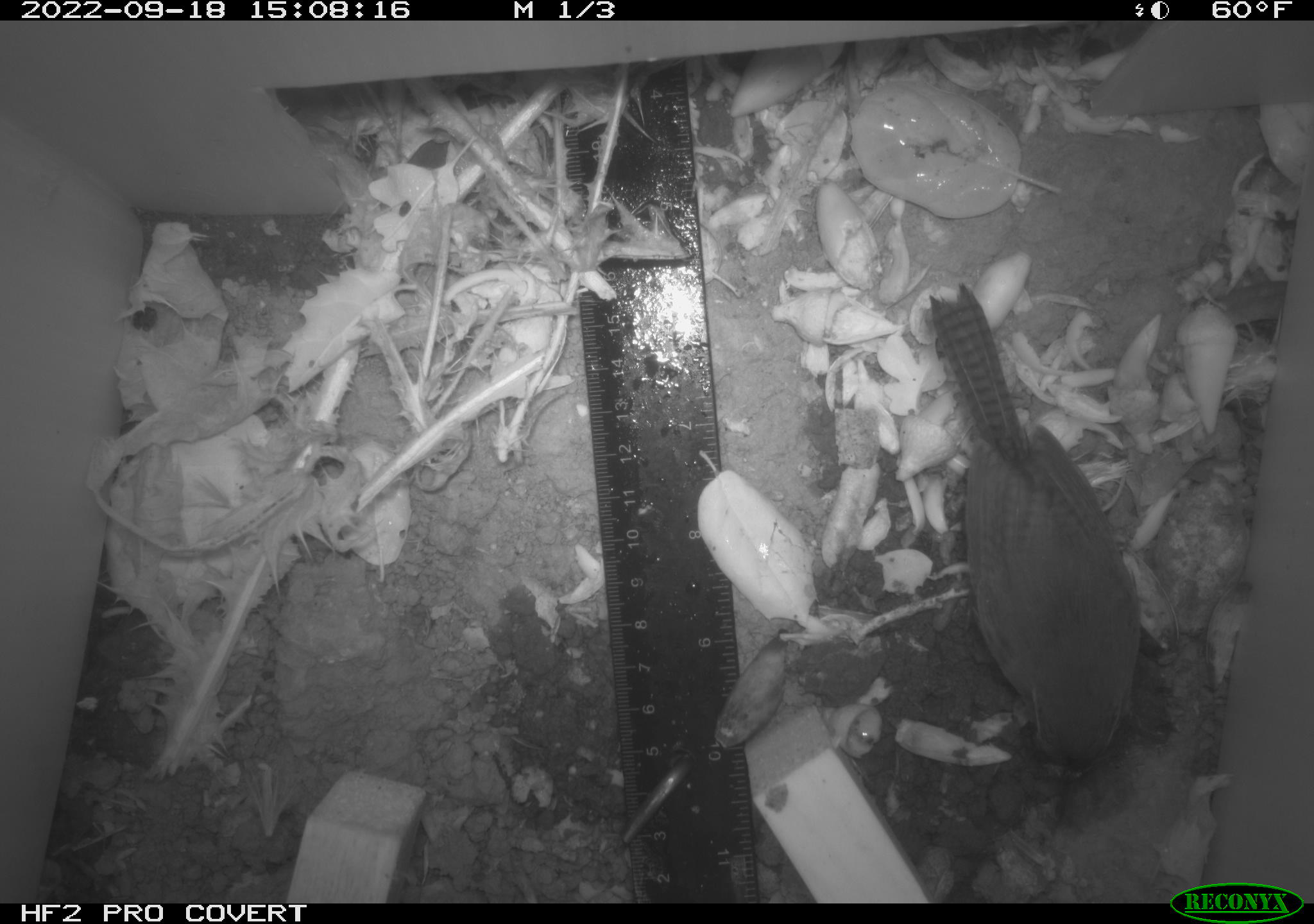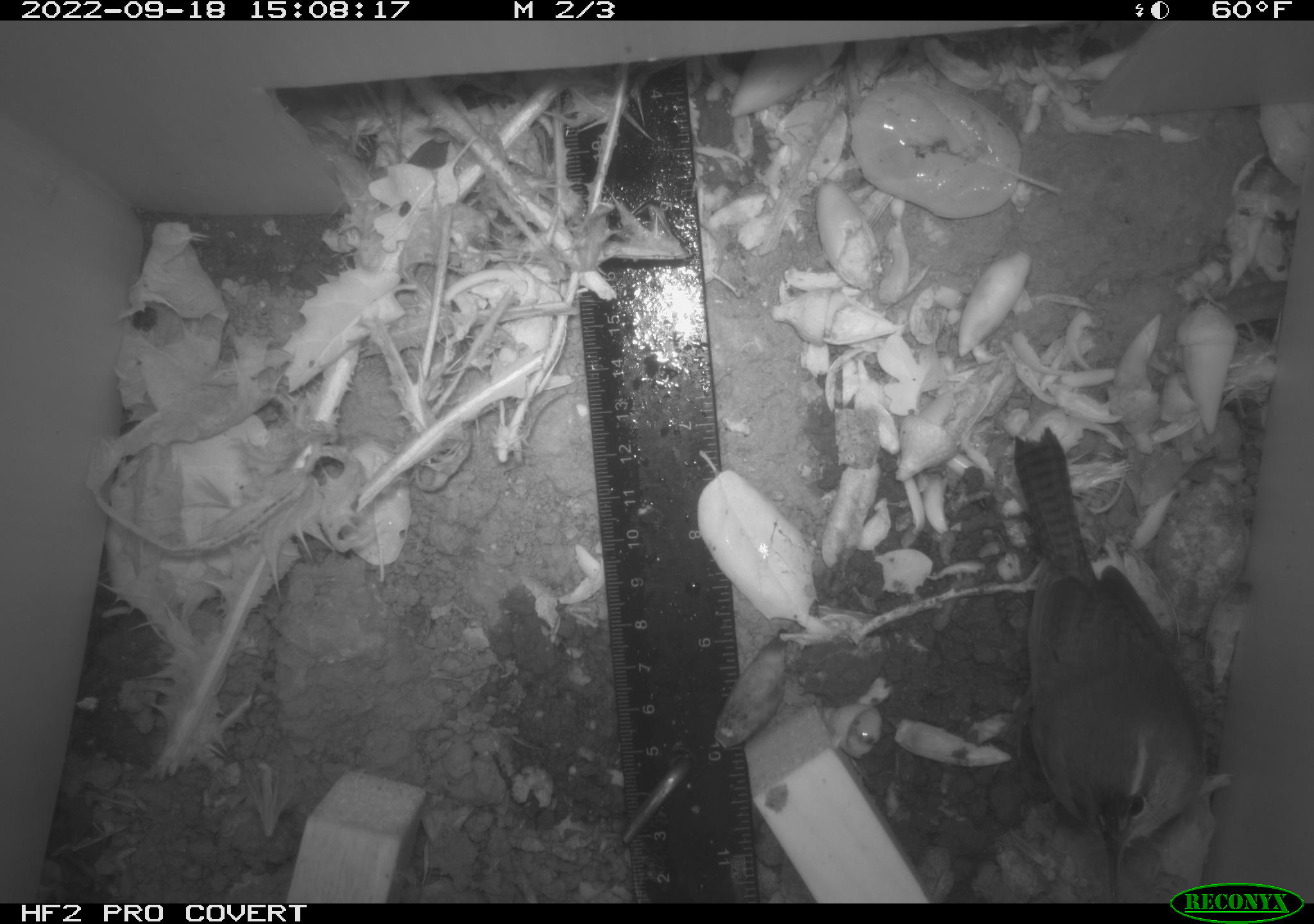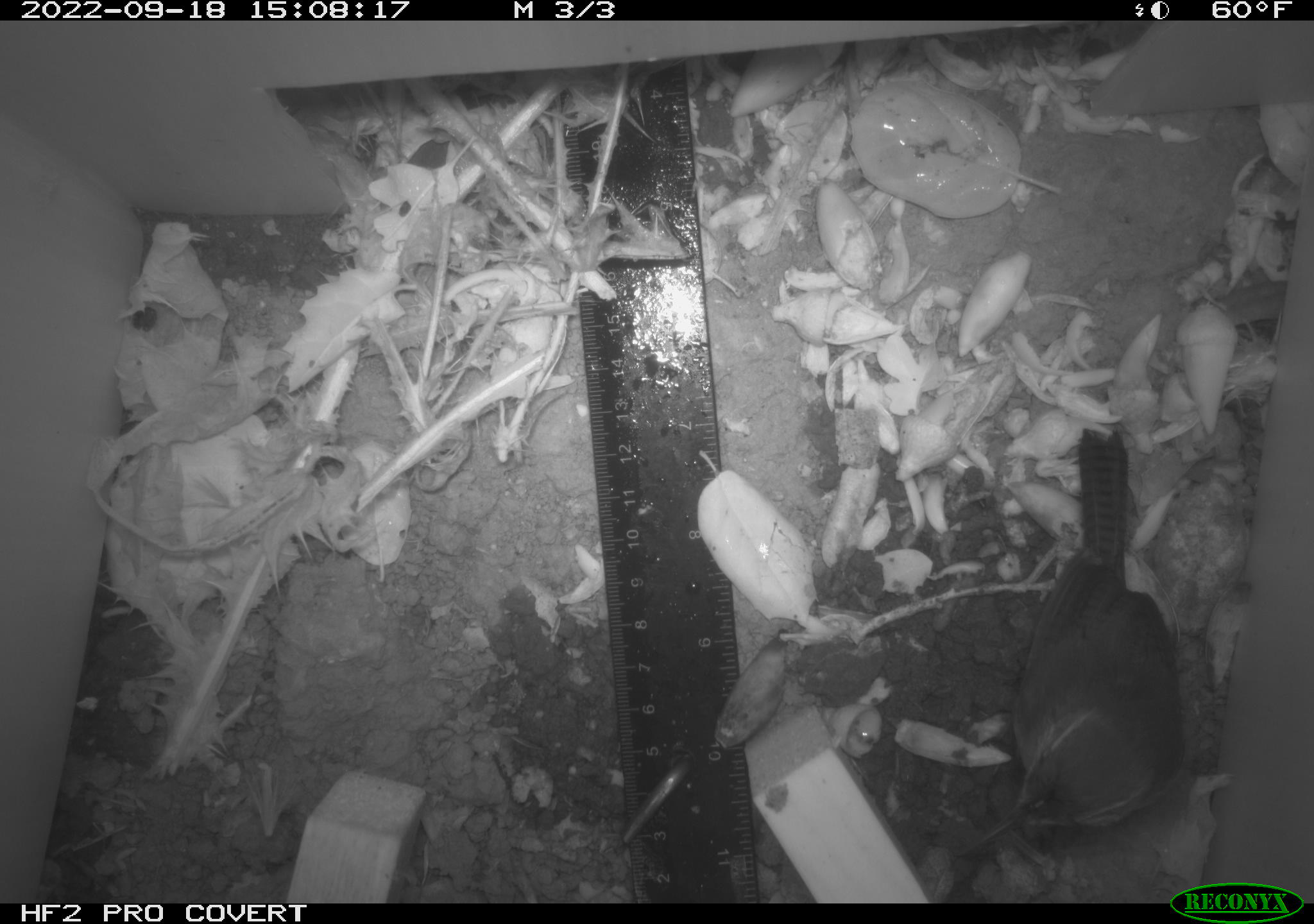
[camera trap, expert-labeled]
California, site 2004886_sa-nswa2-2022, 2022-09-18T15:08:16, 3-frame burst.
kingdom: Animalia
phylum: Chordata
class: Aves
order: Passeriformes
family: Troglodytidae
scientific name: Troglodytidae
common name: wren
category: troglodytidae family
Troglodytidae family (wren) (Troglodytidae).